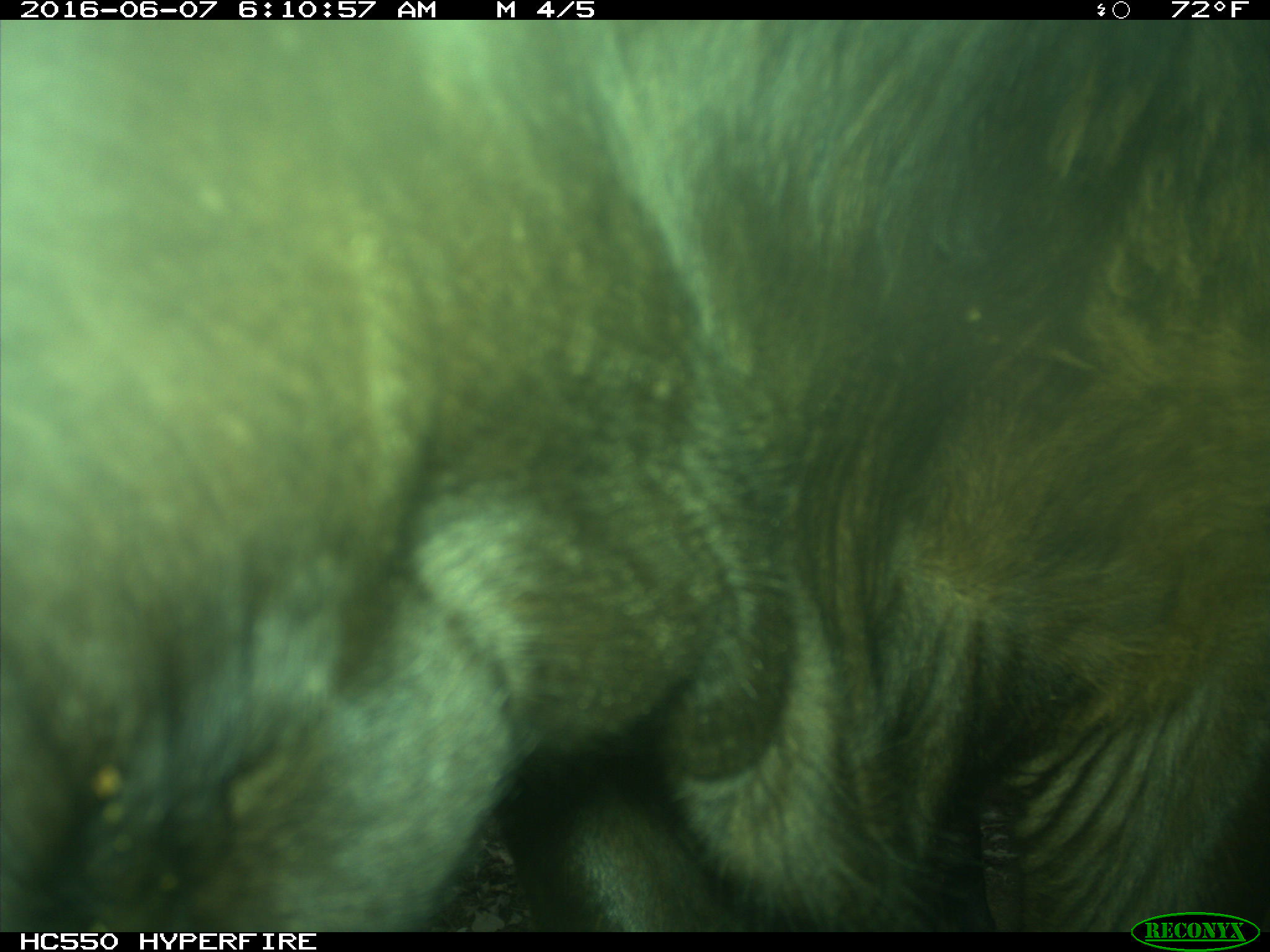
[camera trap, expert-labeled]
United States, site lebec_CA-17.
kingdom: Animalia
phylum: Chordata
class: Mammalia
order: Artiodactyla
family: Bovidae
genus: Bos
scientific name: Bos taurus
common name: domestic cow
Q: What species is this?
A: Bos taurus (domestic cow).